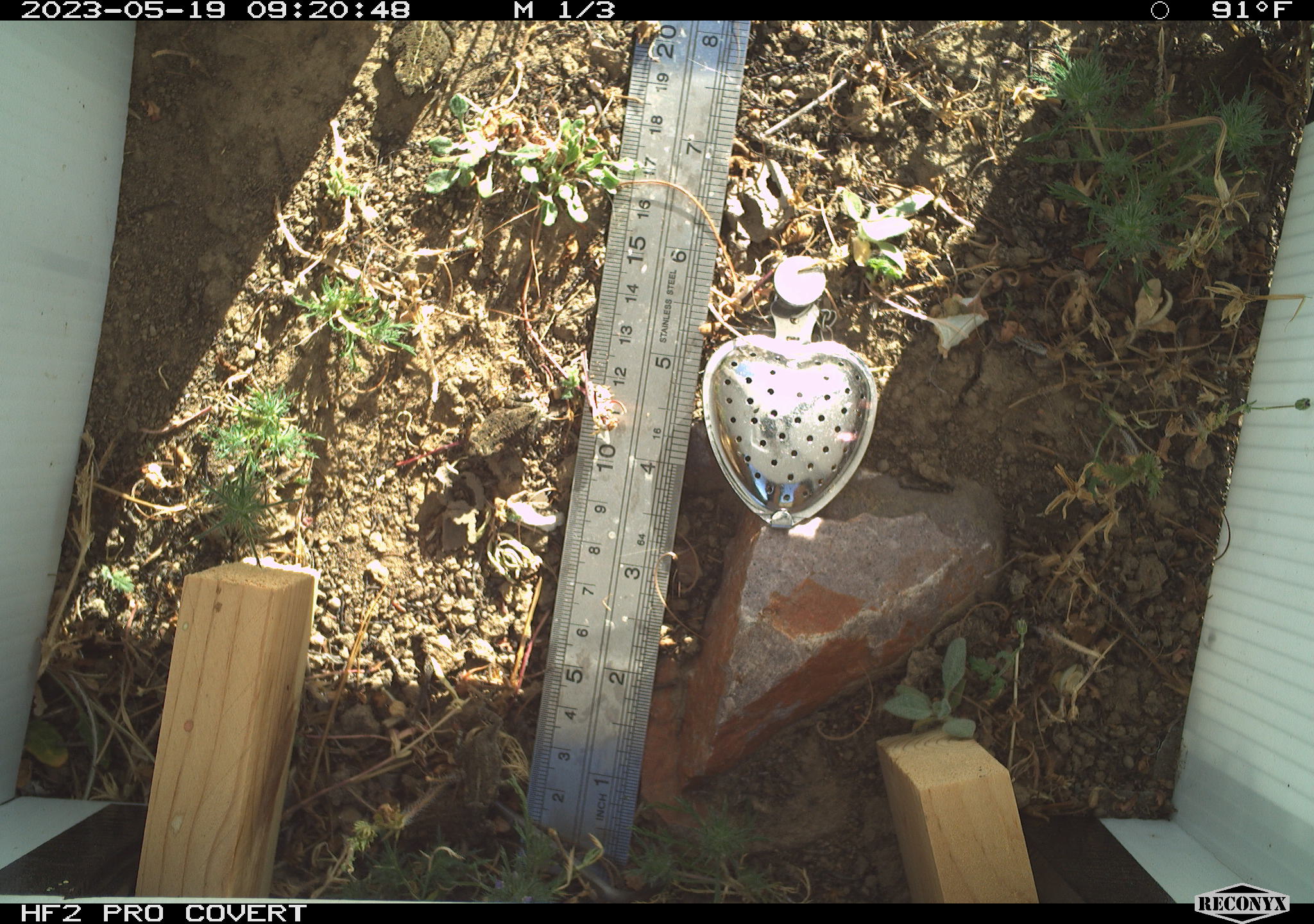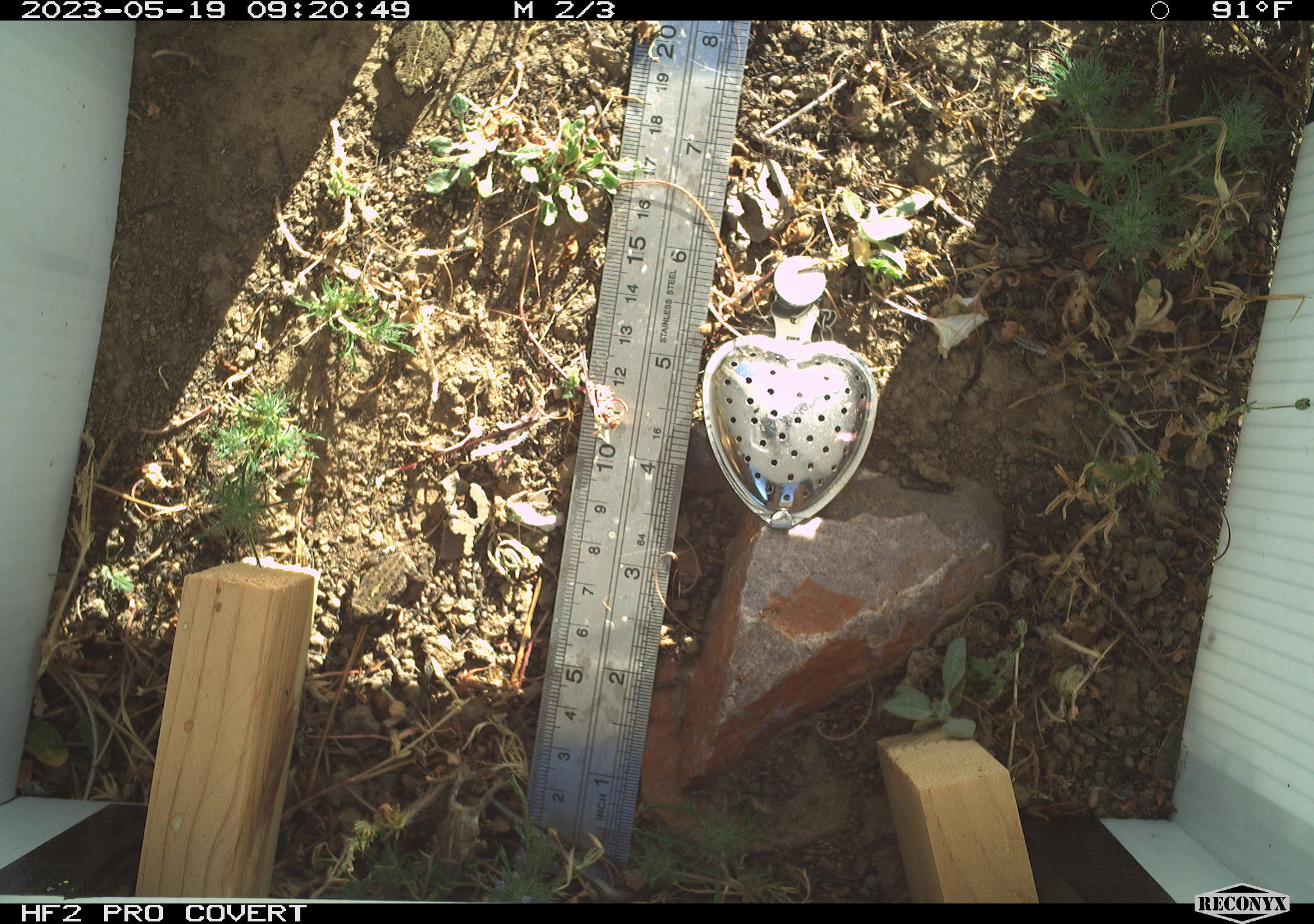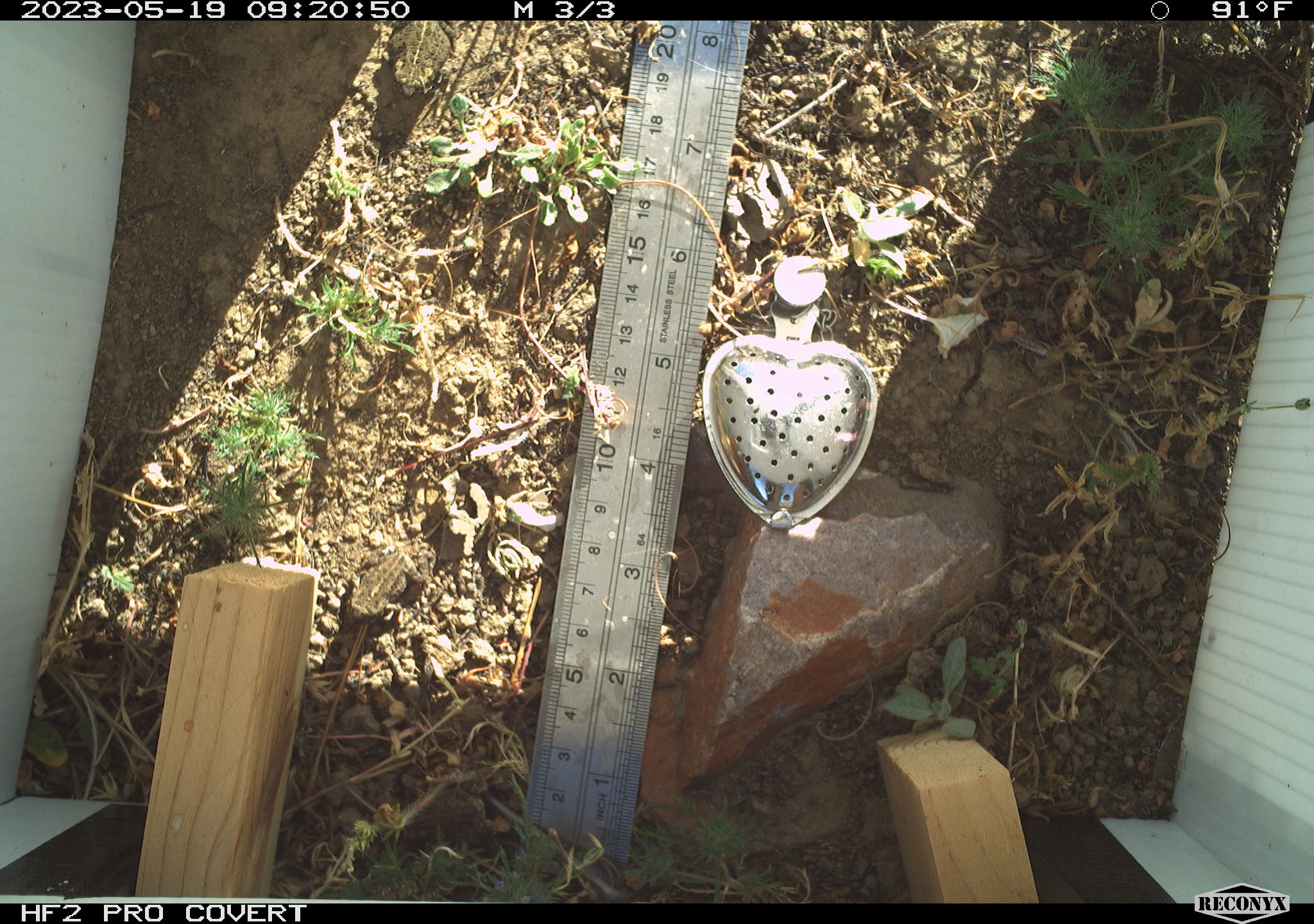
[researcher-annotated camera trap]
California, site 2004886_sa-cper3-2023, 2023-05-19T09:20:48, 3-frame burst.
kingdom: Animalia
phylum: Chordata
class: Amphibia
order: Anura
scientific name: Anura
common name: frogs